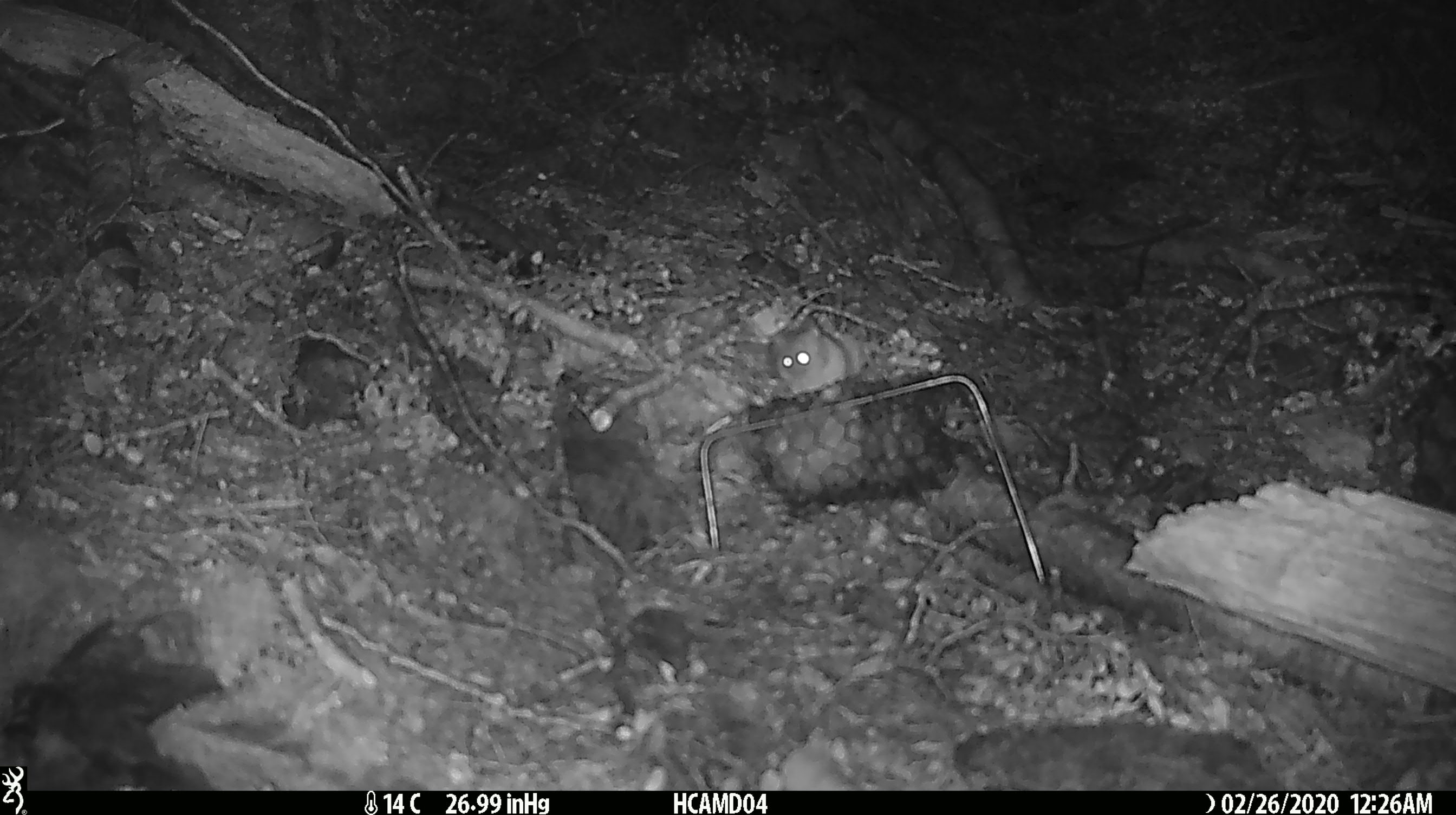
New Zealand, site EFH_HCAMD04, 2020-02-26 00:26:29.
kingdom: Animalia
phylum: Chordata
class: Mammalia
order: Rodentia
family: Muridae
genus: Mus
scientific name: Mus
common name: mouse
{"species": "mouse (Mus)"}